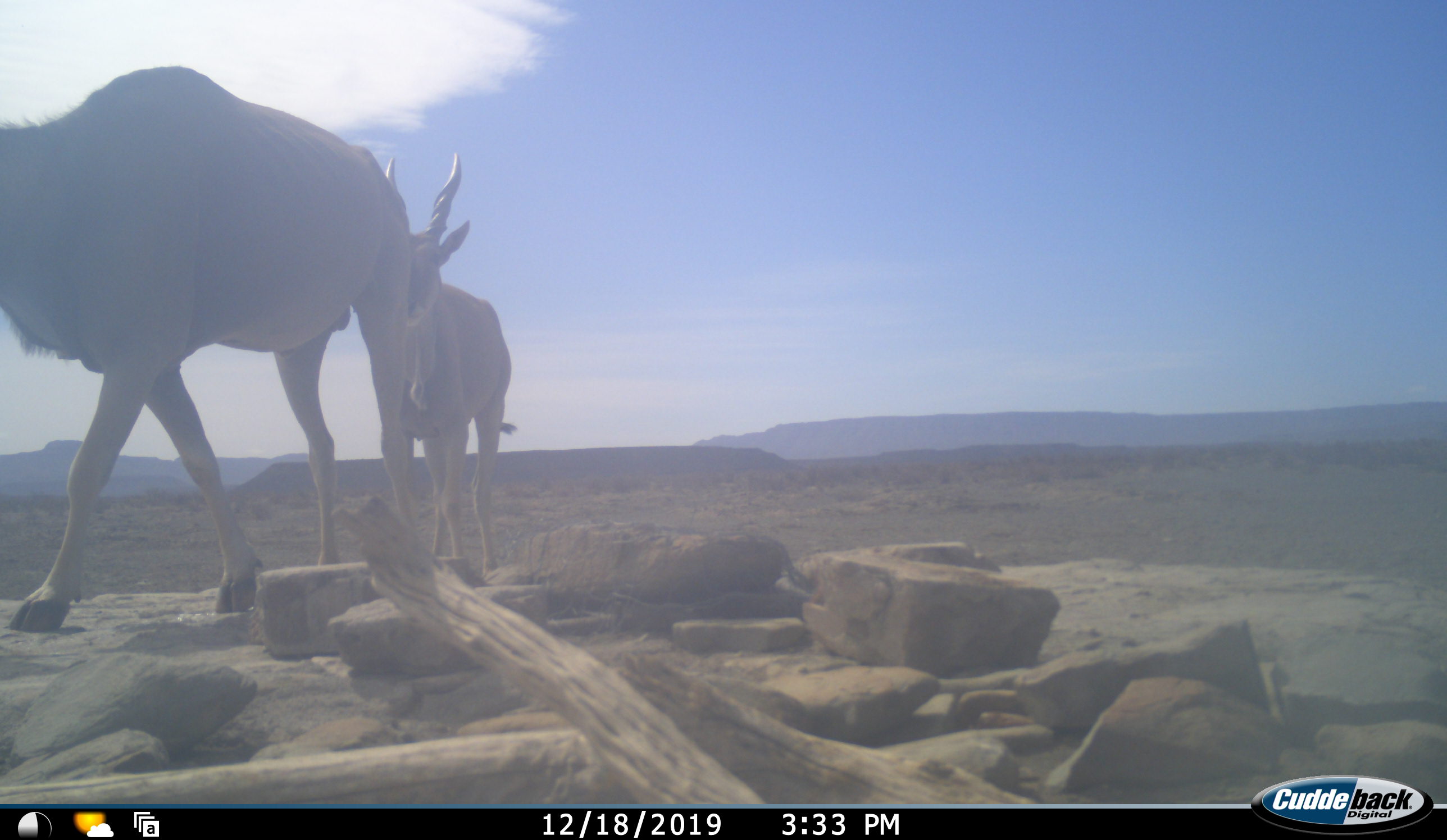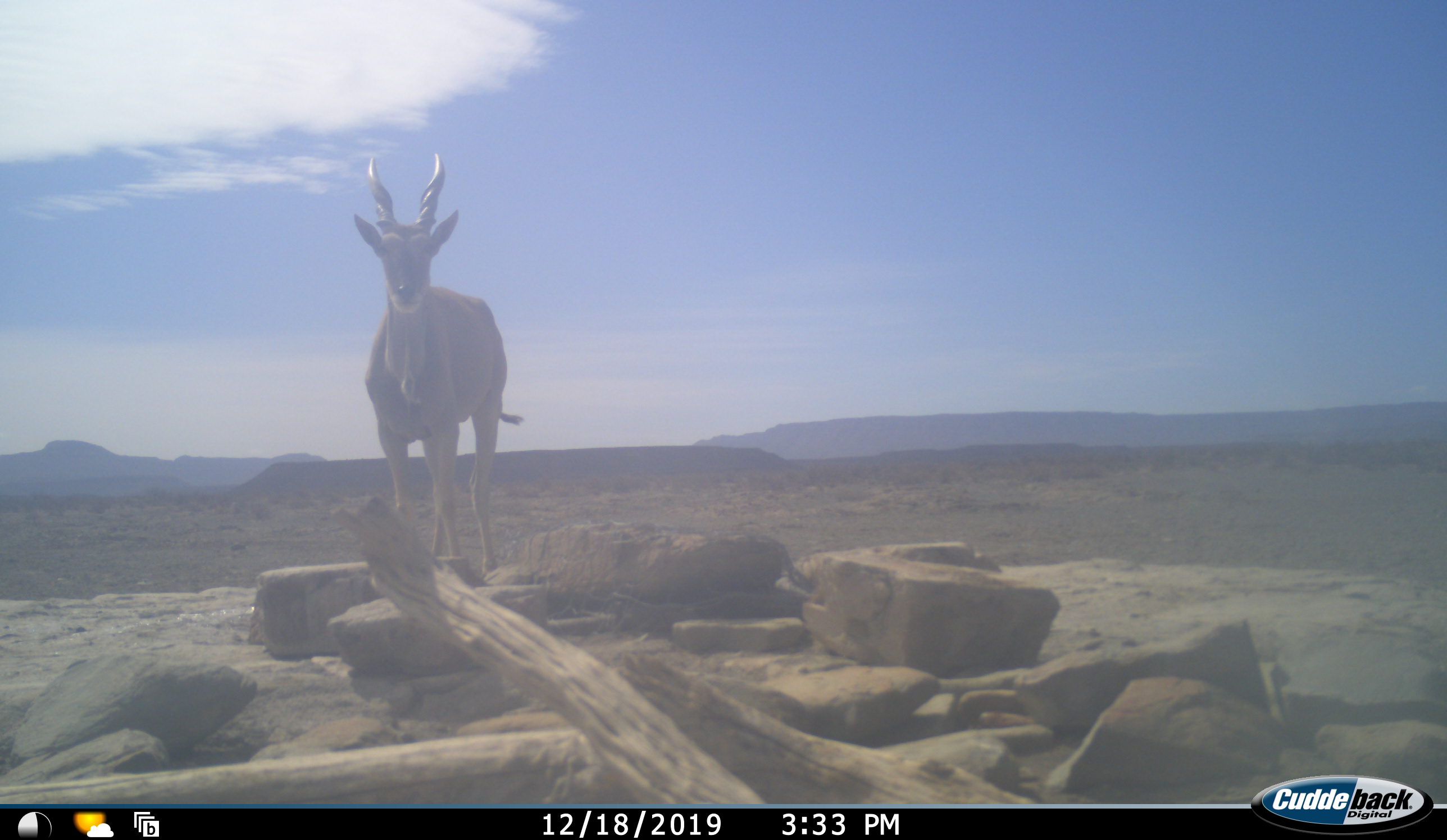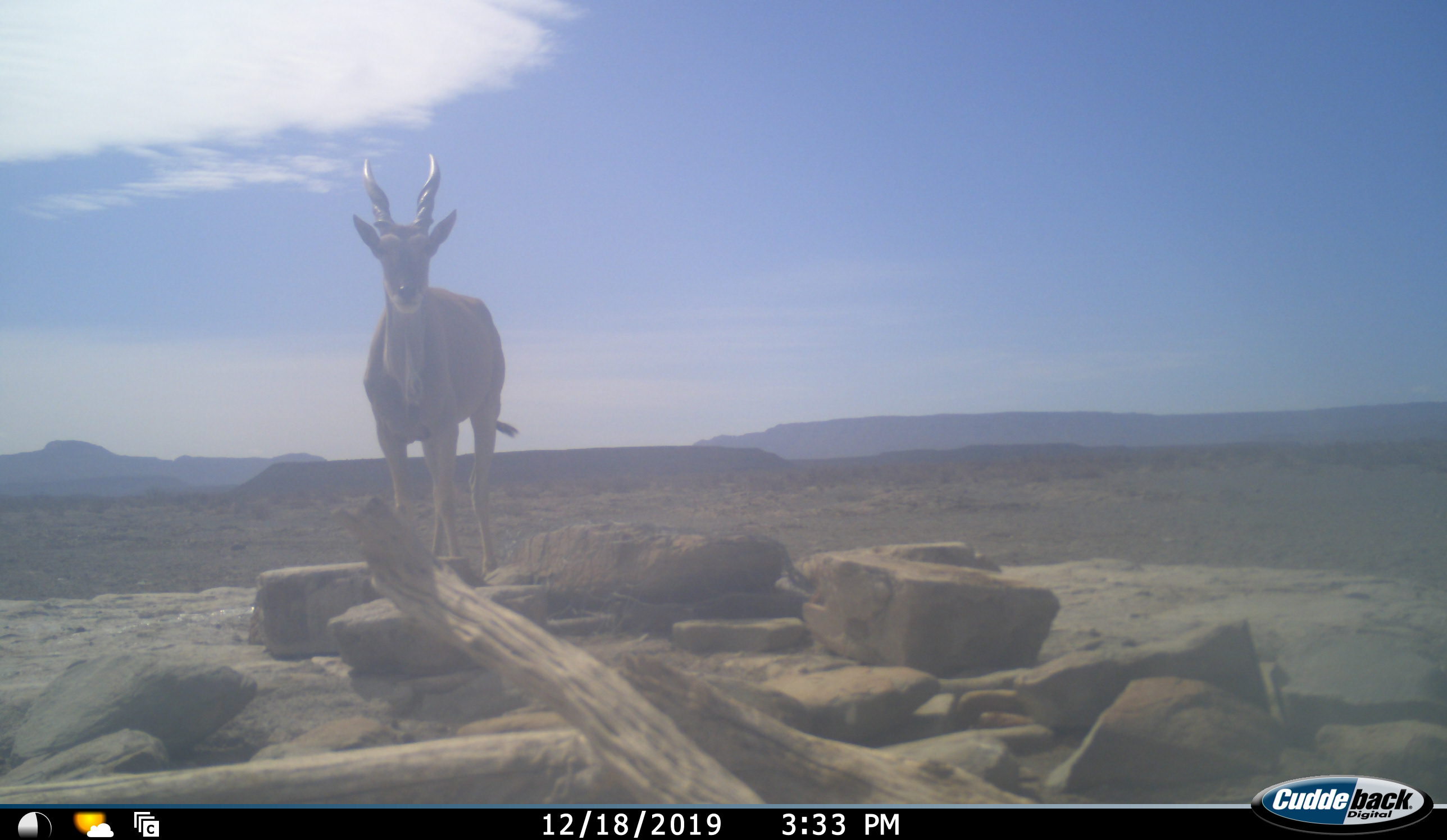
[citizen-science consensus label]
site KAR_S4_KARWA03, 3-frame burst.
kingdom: Animalia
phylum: Chordata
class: Mammalia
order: Artiodactyla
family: Bovidae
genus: Tragelaphus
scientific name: Tragelaphus oryx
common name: eland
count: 2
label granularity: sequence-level